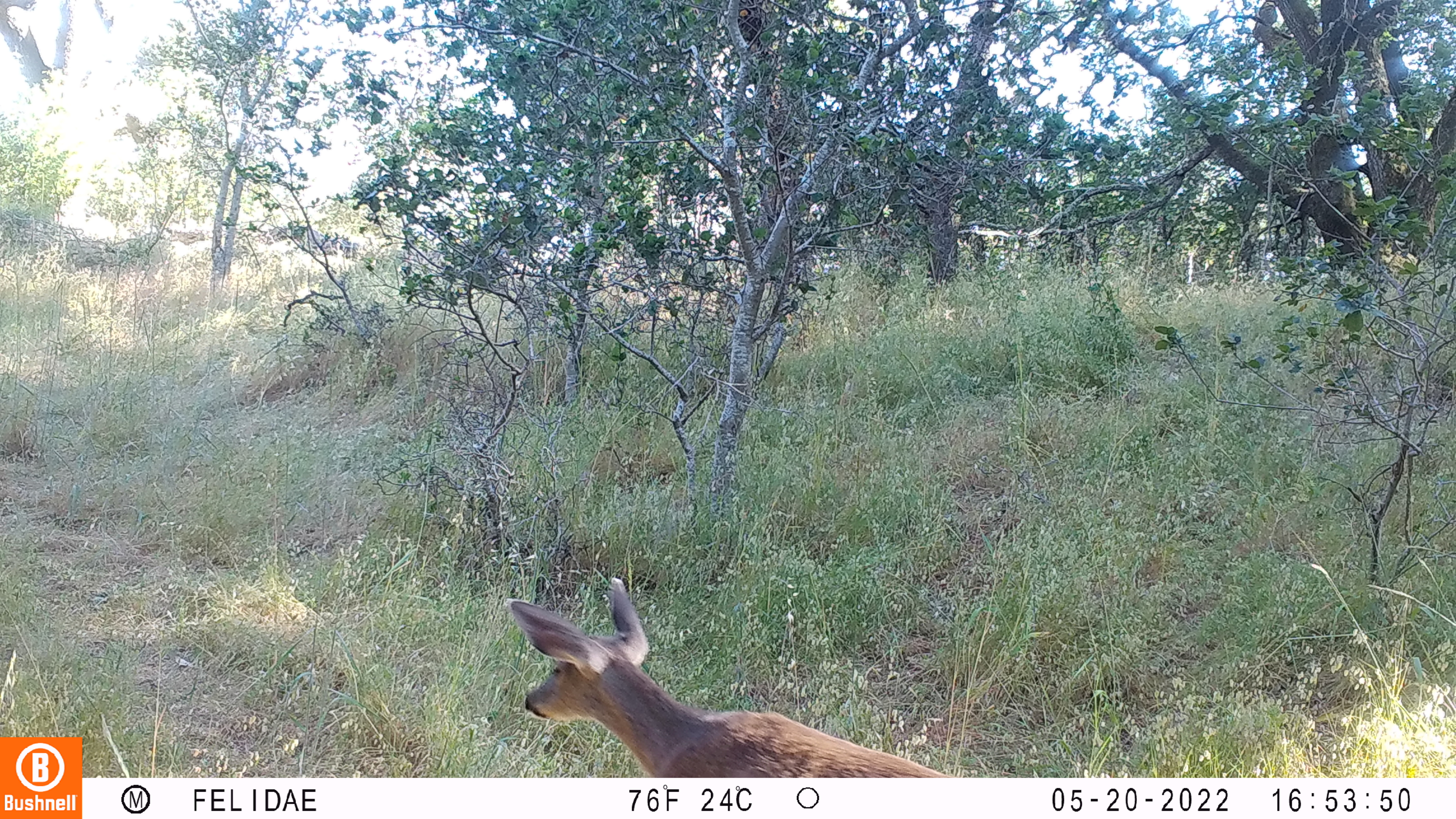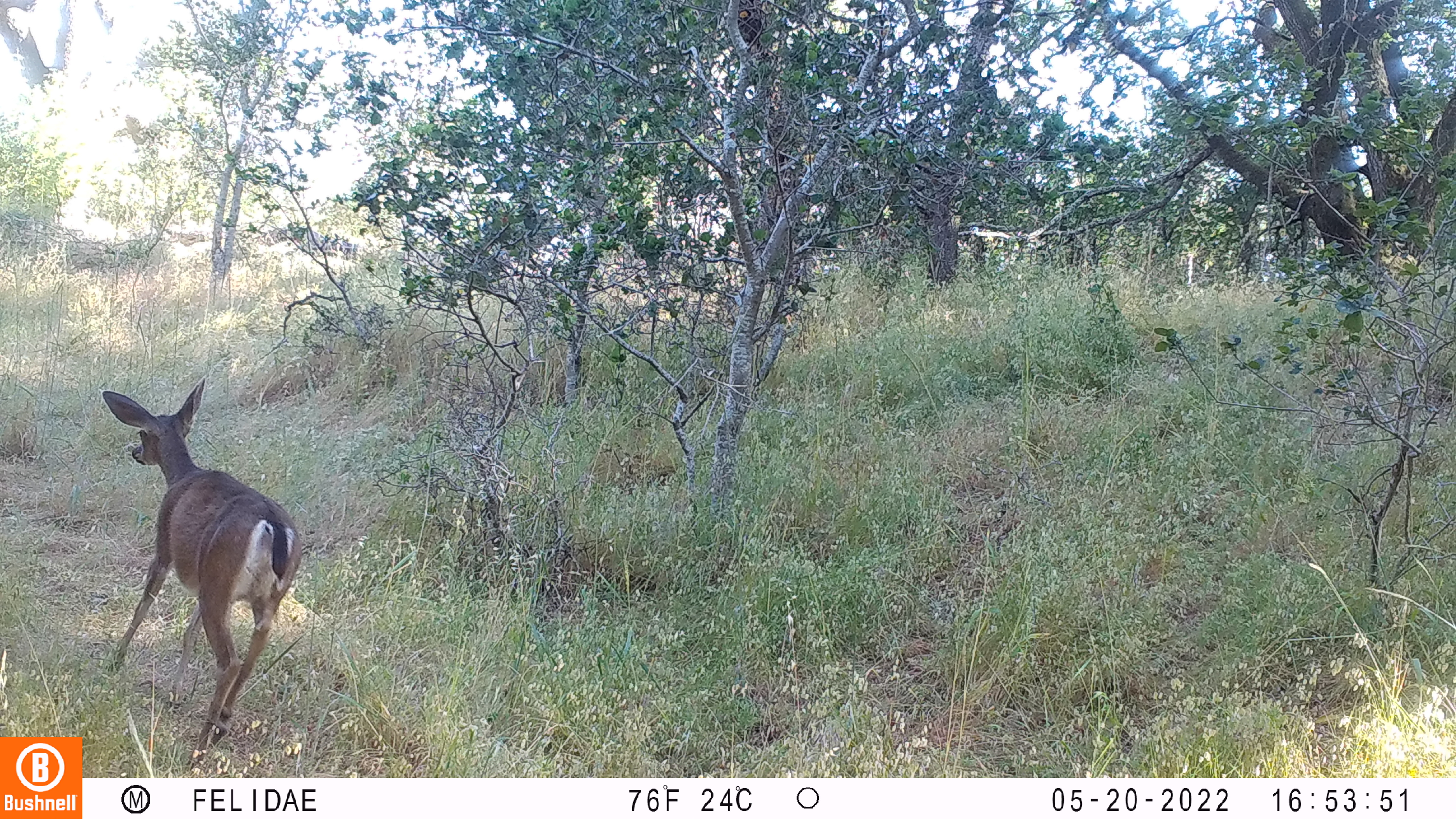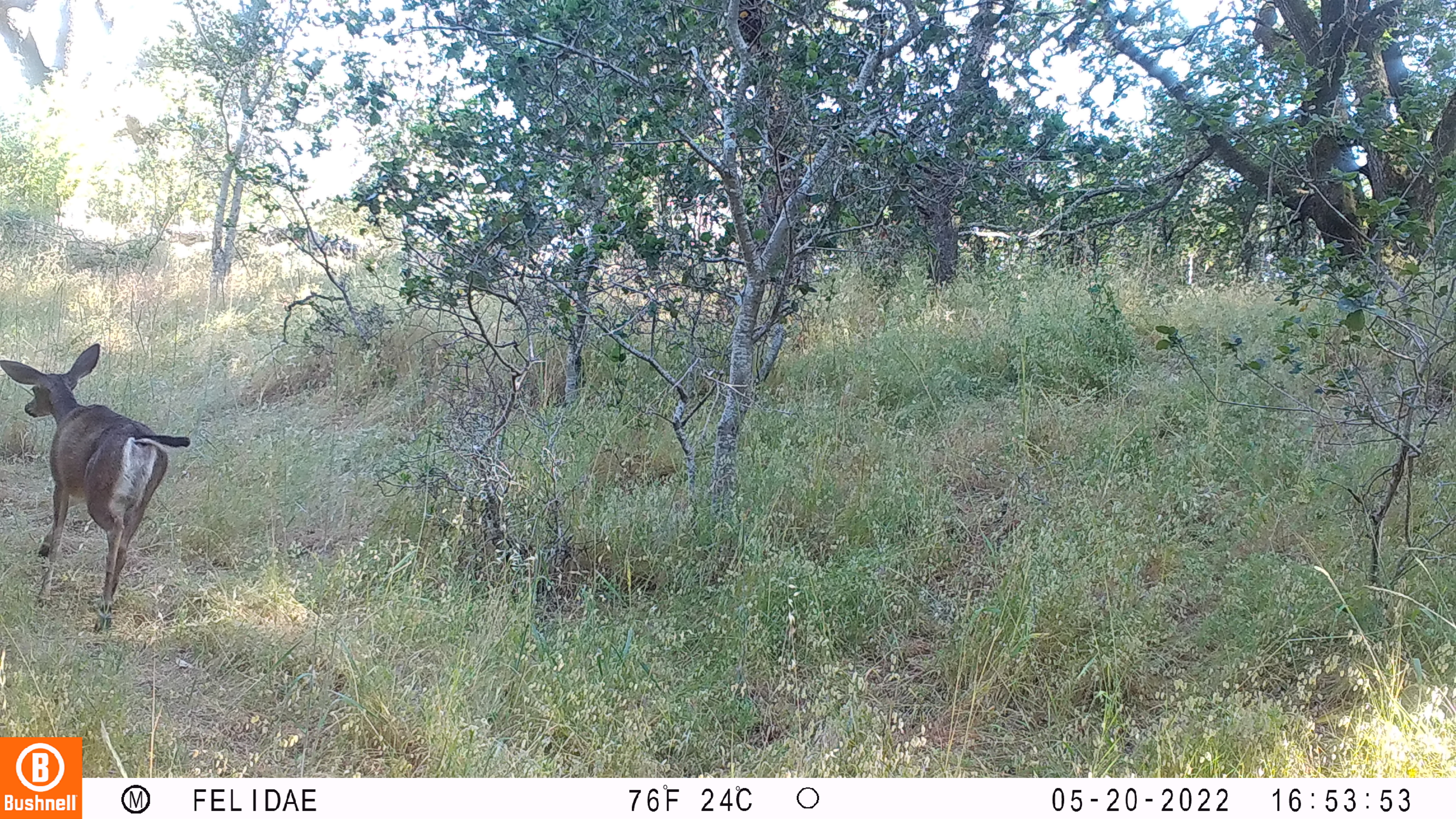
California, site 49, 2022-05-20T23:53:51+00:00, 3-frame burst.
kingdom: Animalia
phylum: Chordata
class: Mammalia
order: Artiodactyla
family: Cervidae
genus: Odocoileus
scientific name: Odocoileus hemionus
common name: mule deer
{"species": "mule deer (Odocoileus hemionus)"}